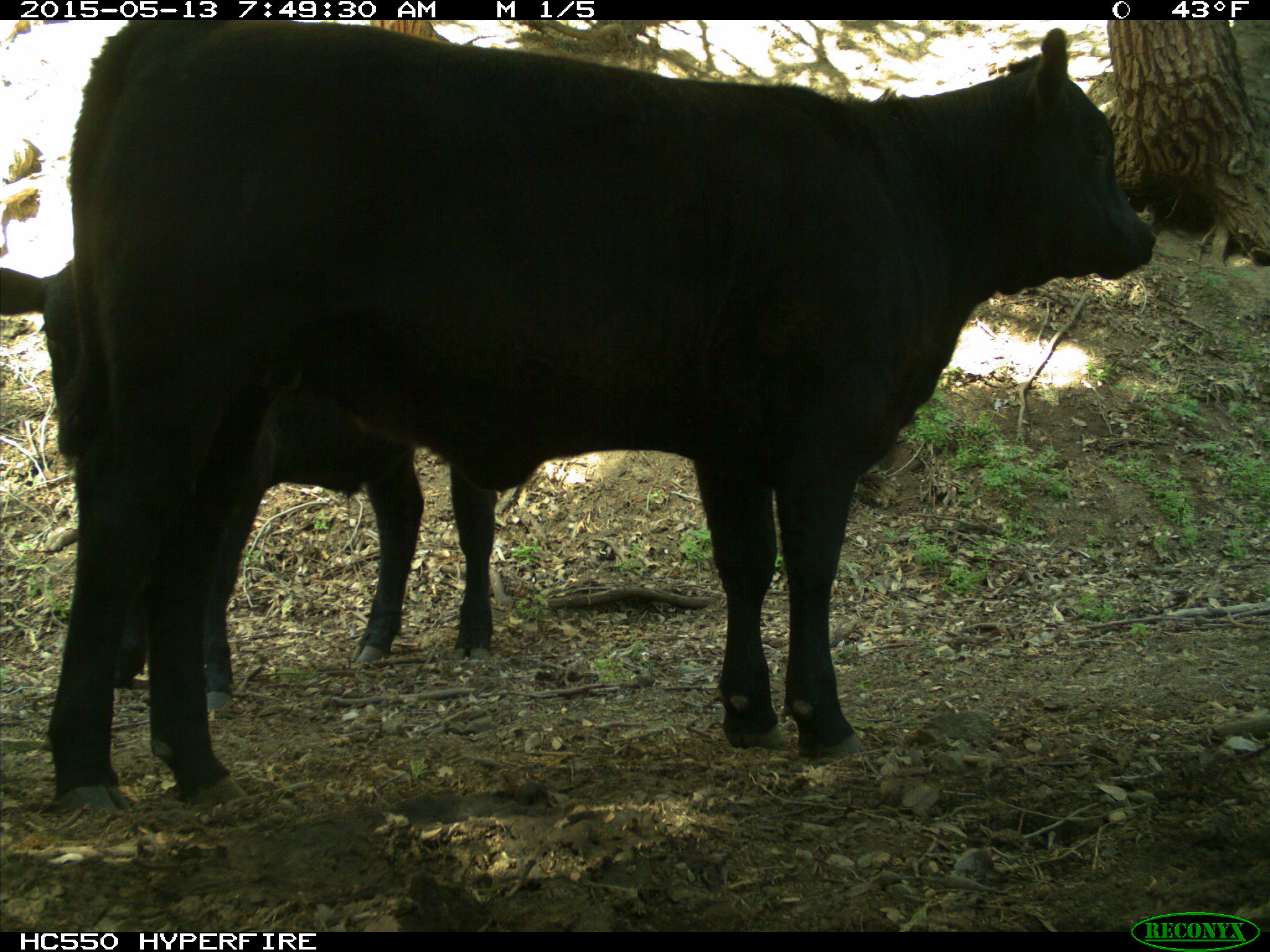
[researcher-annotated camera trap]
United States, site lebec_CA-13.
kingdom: Animalia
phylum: Chordata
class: Mammalia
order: Artiodactyla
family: Bovidae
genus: Bos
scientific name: Bos taurus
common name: domestic cow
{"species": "Bos taurus (domestic cow)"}